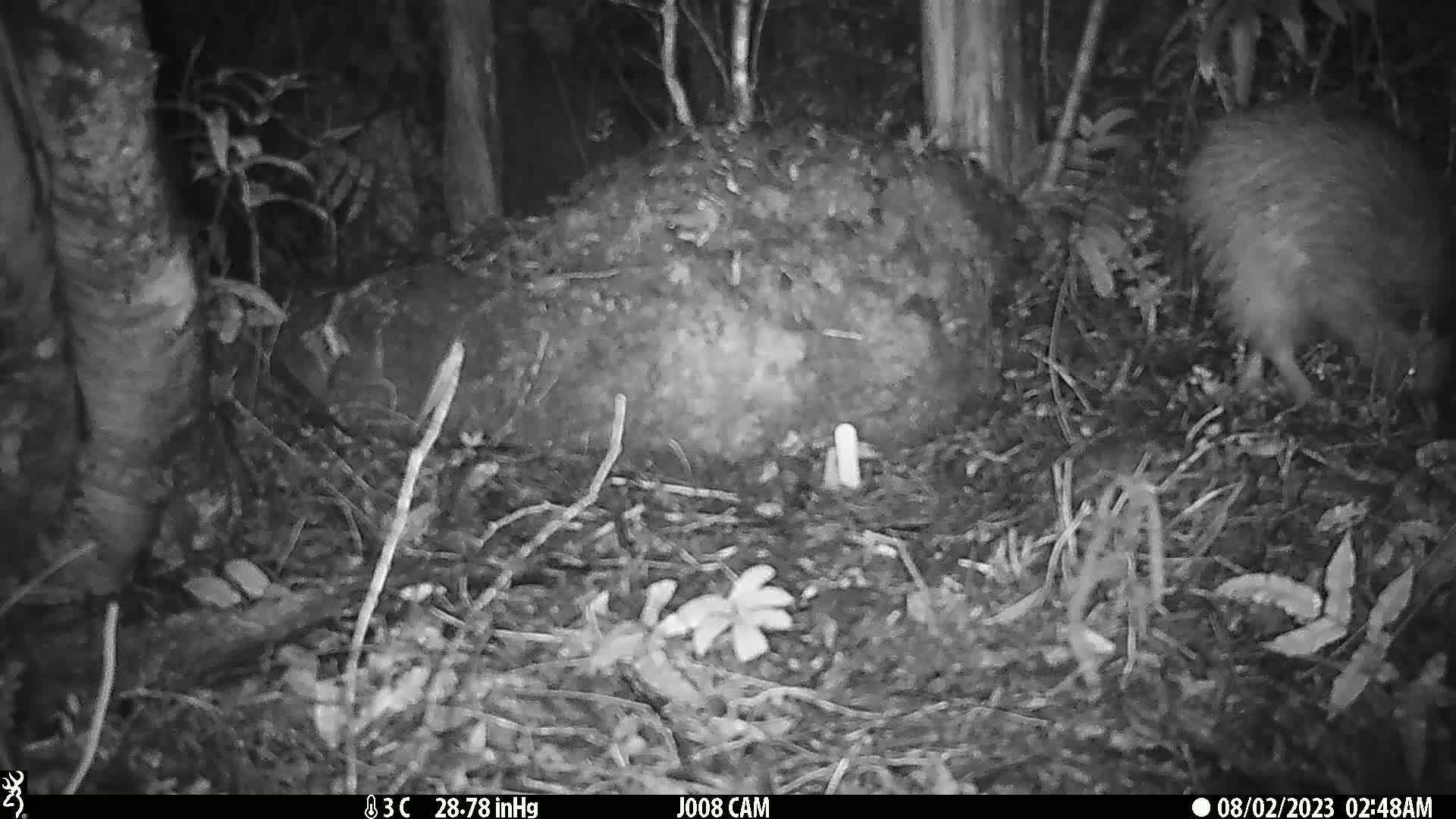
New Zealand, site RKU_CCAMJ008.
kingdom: Animalia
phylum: Chordata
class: Aves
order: Apterygiformes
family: Apterygidae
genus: Apteryx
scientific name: Apteryx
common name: kiwi